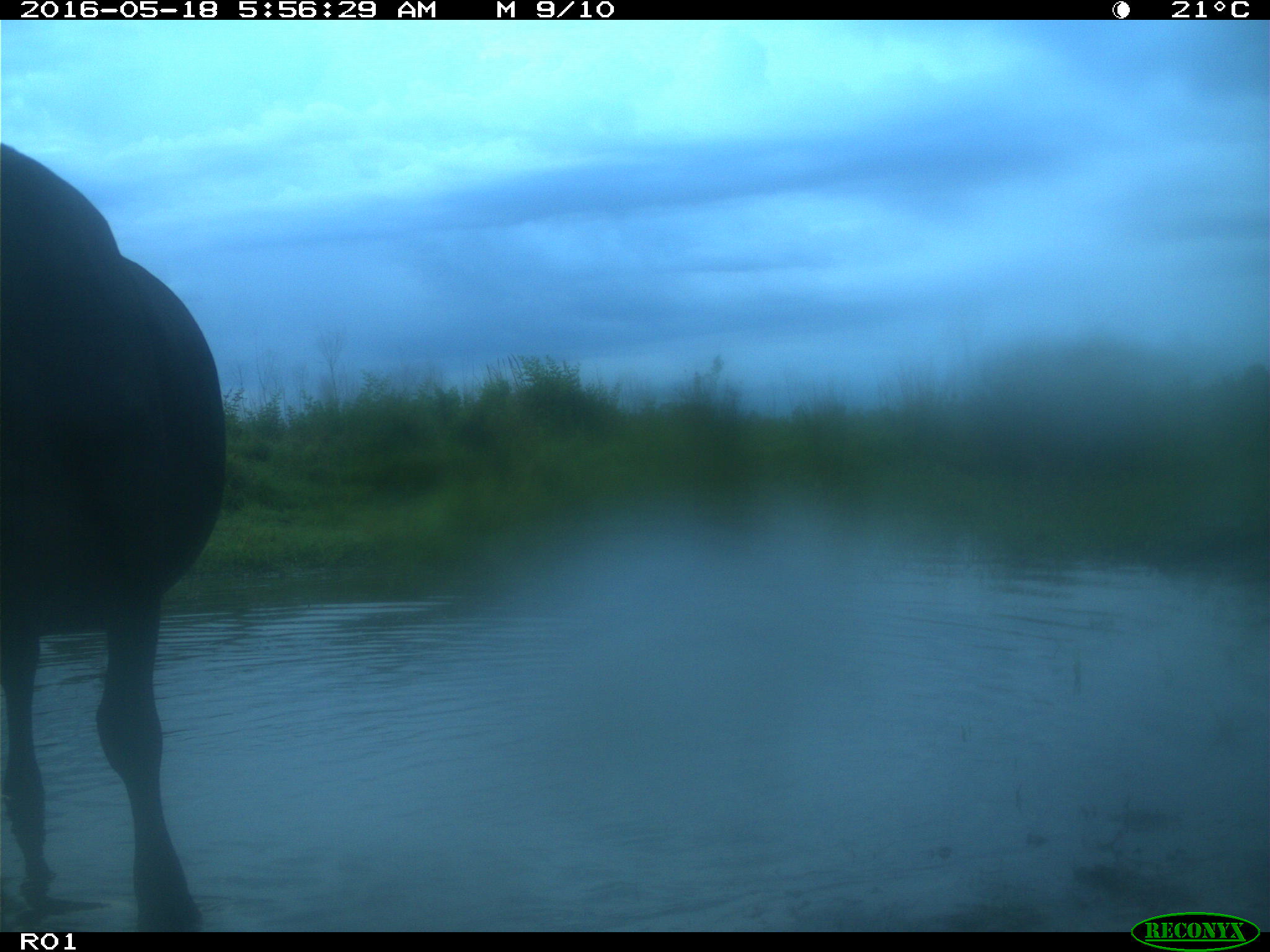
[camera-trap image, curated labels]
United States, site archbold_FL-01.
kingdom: Animalia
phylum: Chordata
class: Mammalia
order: Artiodactyla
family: Bovidae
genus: Bos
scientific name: Bos taurus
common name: domestic cow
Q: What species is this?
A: Bos taurus (domestic cow).